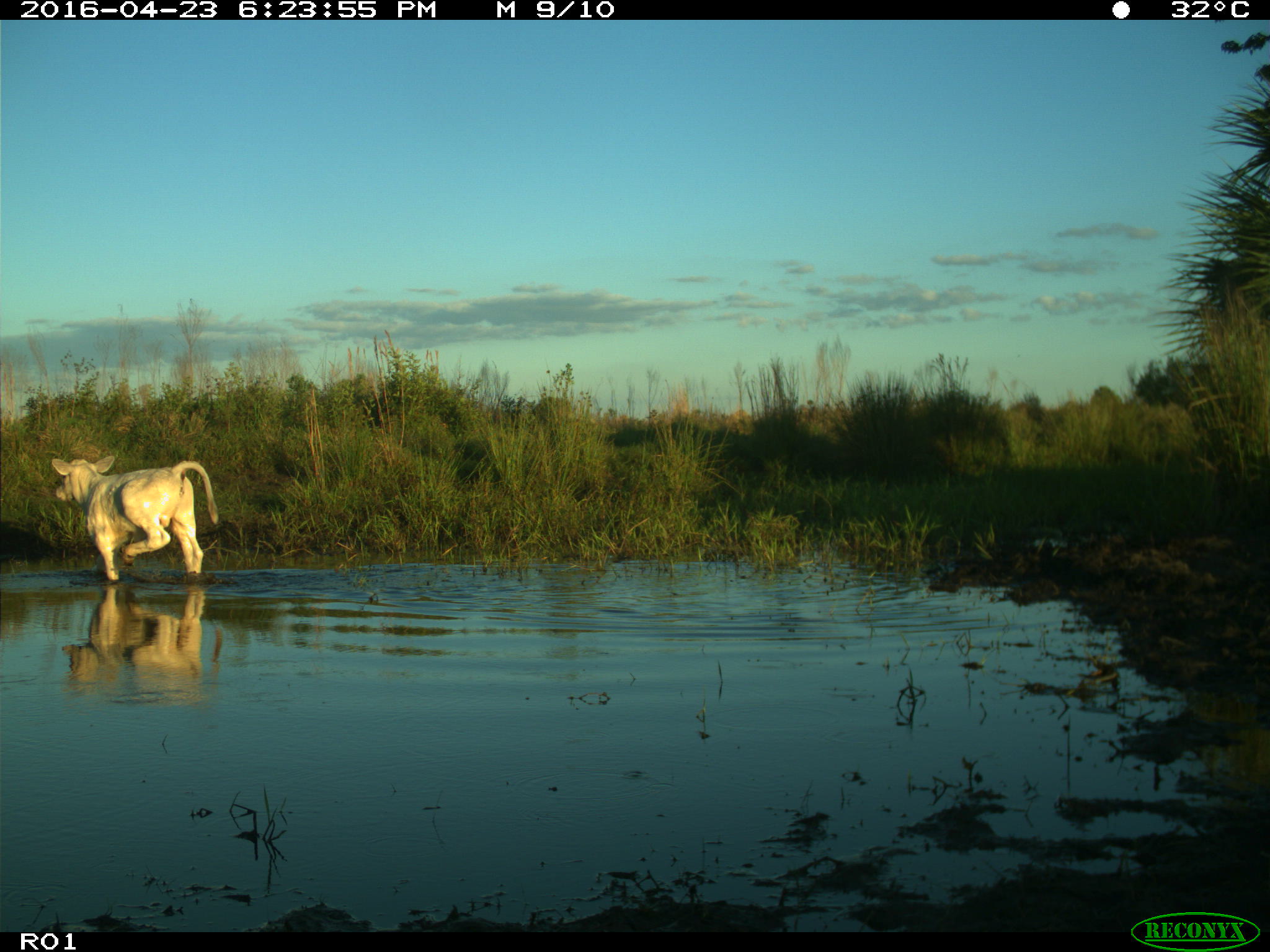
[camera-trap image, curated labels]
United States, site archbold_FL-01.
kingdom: Animalia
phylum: Chordata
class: Mammalia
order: Artiodactyla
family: Bovidae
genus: Bos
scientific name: Bos taurus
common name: domestic cow